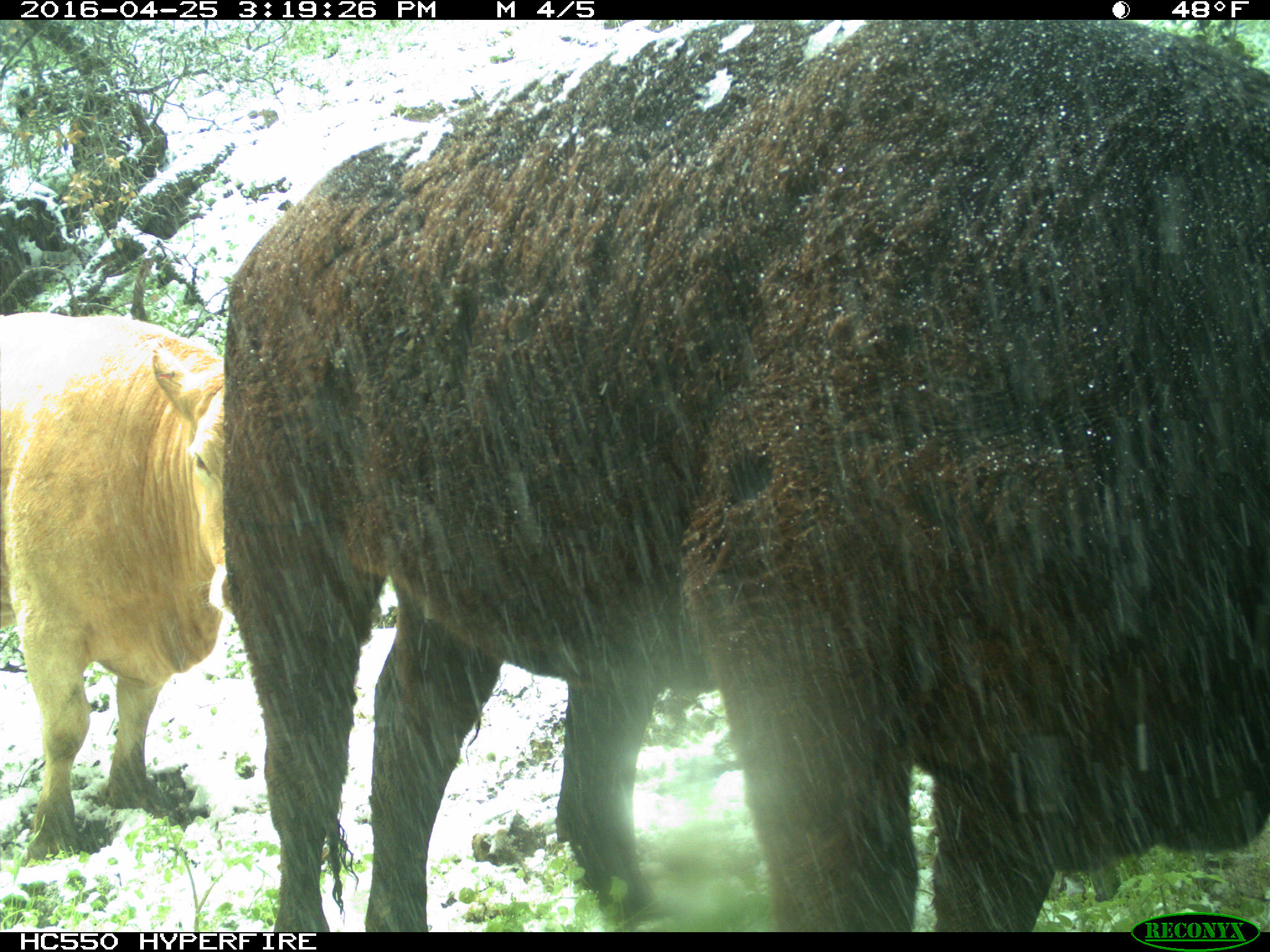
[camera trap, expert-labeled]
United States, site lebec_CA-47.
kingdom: Animalia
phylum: Chordata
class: Mammalia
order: Artiodactyla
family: Bovidae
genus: Bos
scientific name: Bos taurus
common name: domestic cow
Bos taurus (domestic cow).